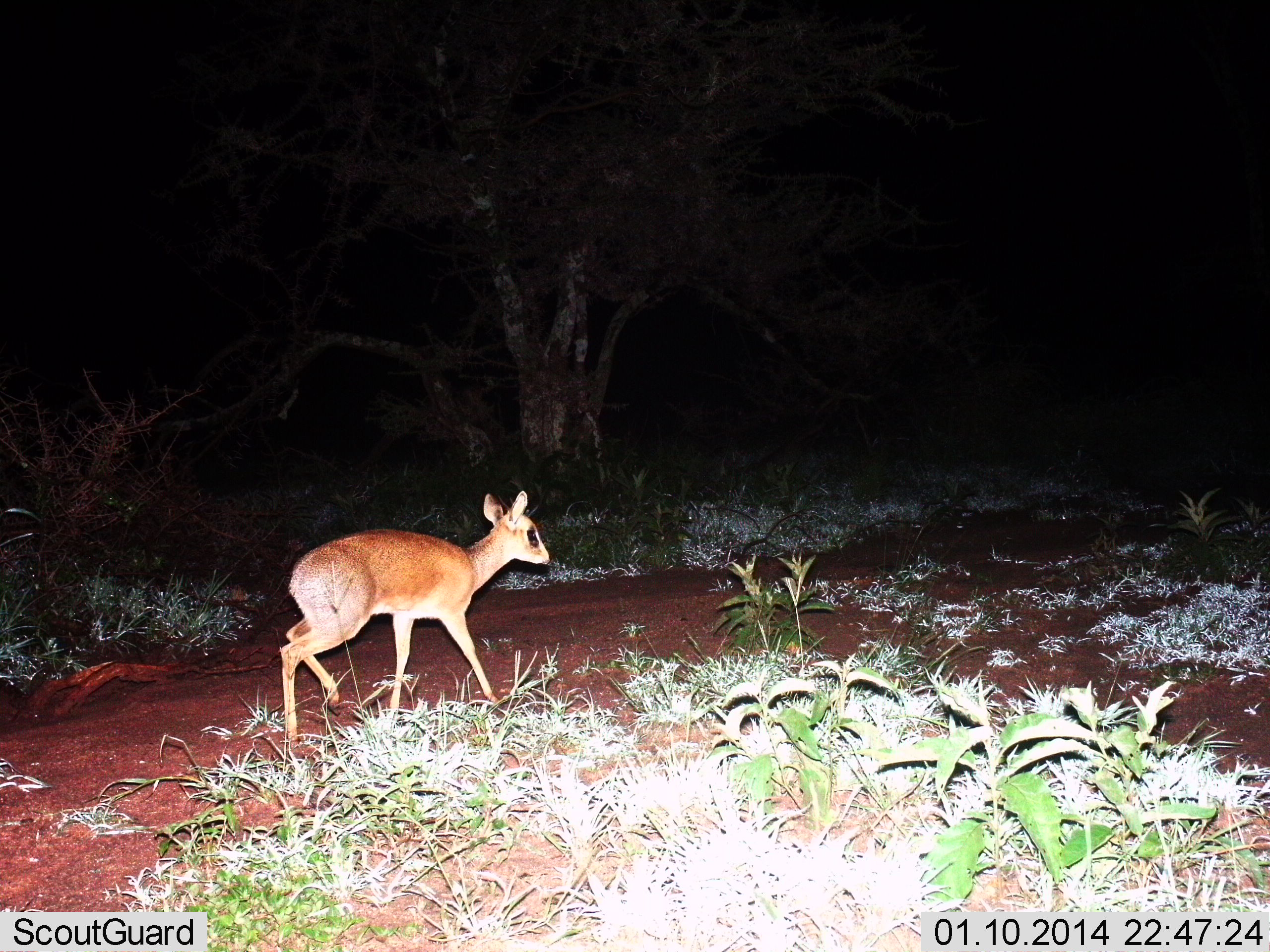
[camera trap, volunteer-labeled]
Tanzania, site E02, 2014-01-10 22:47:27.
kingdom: Animalia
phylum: Chordata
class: Mammalia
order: Artiodactyla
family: Bovidae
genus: Madoqua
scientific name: Madoqua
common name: dikdik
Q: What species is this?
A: Dikdik (Madoqua).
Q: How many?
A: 1.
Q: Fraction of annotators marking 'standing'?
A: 10%.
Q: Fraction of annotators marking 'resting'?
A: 0%.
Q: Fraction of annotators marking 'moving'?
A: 90%.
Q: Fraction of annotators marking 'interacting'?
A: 0%.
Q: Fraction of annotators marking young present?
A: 0%.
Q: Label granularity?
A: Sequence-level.